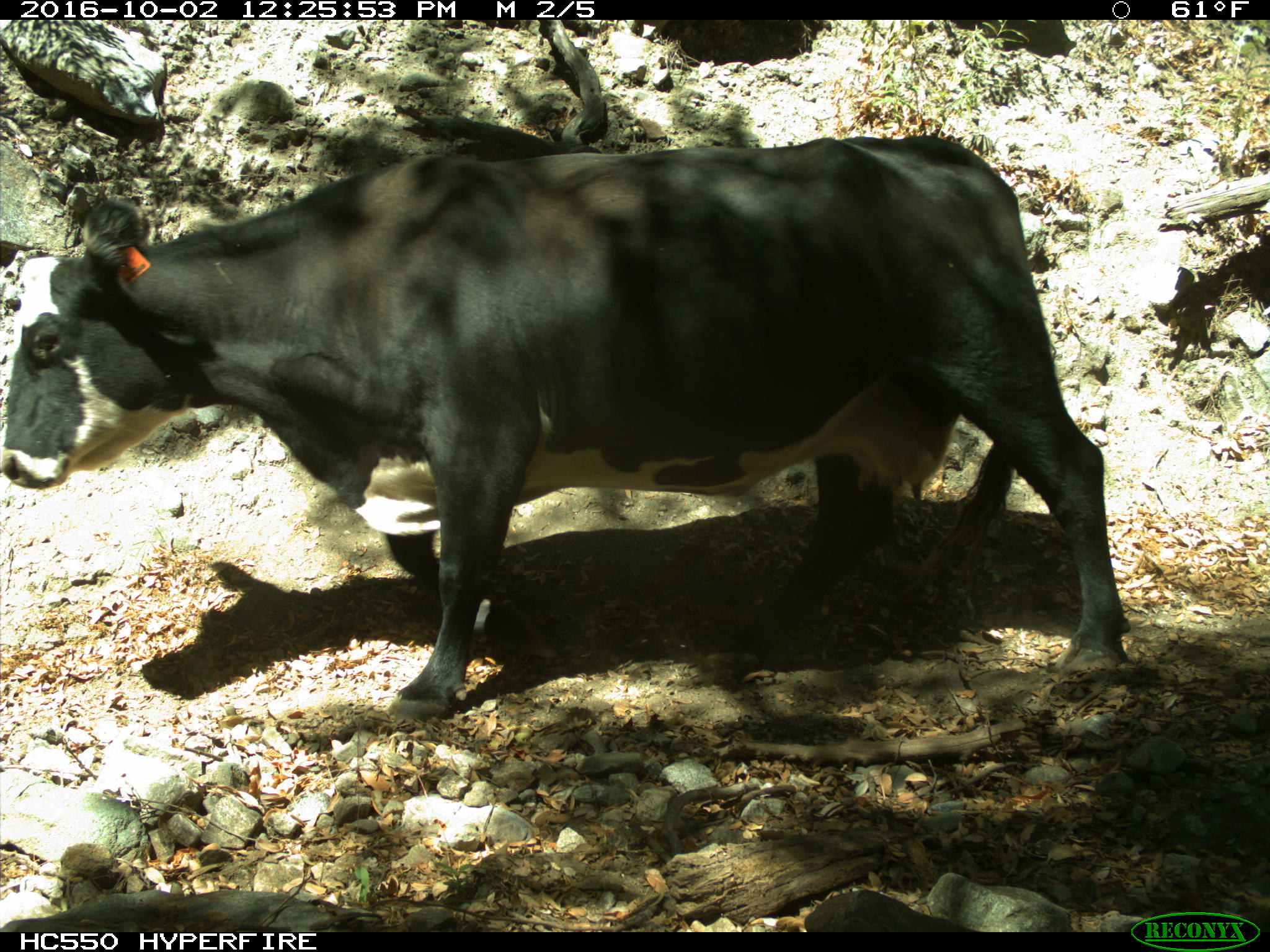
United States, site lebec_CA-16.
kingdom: Animalia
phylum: Chordata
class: Mammalia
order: Artiodactyla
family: Bovidae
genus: Bos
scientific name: Bos taurus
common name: domestic cow